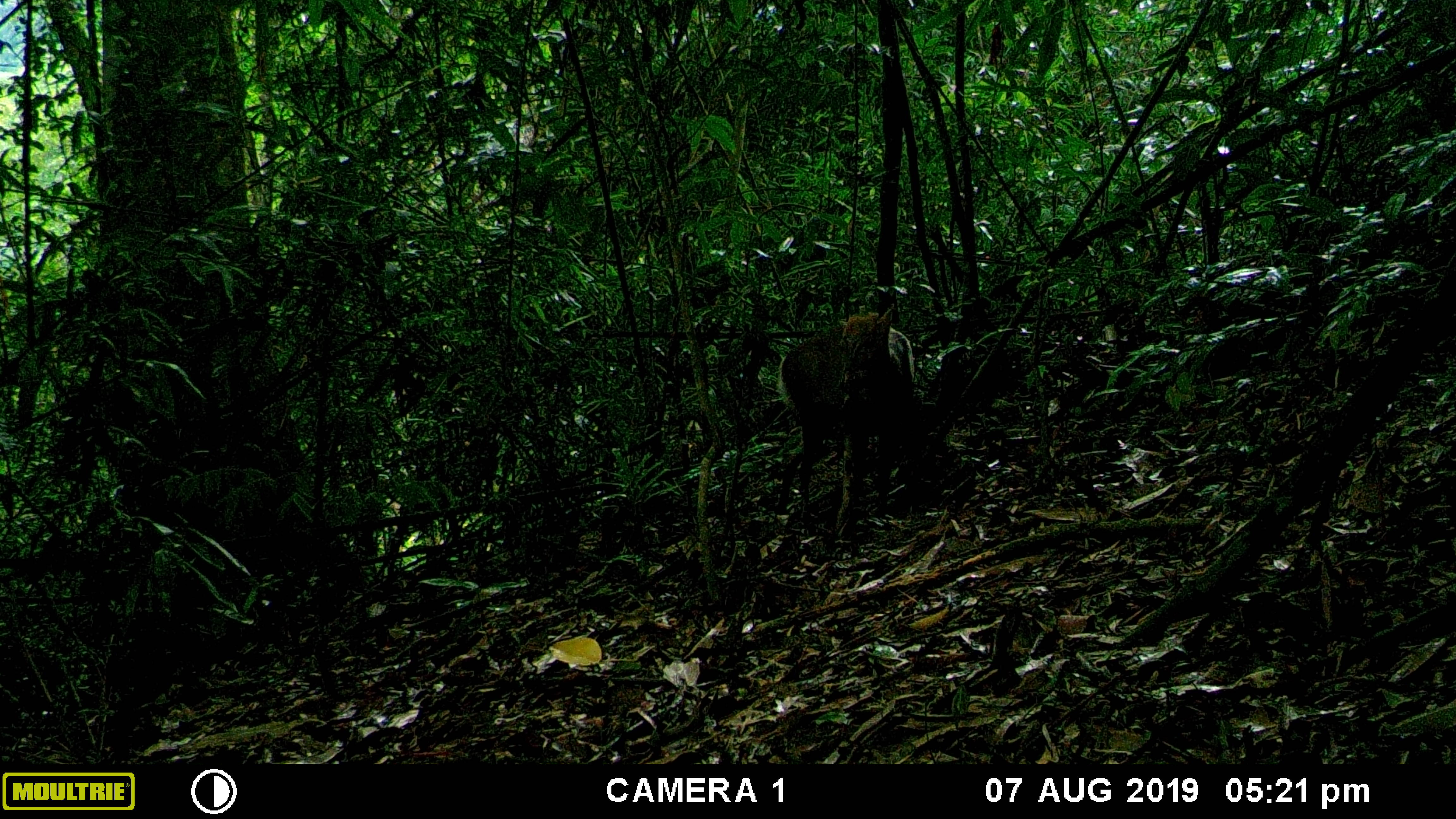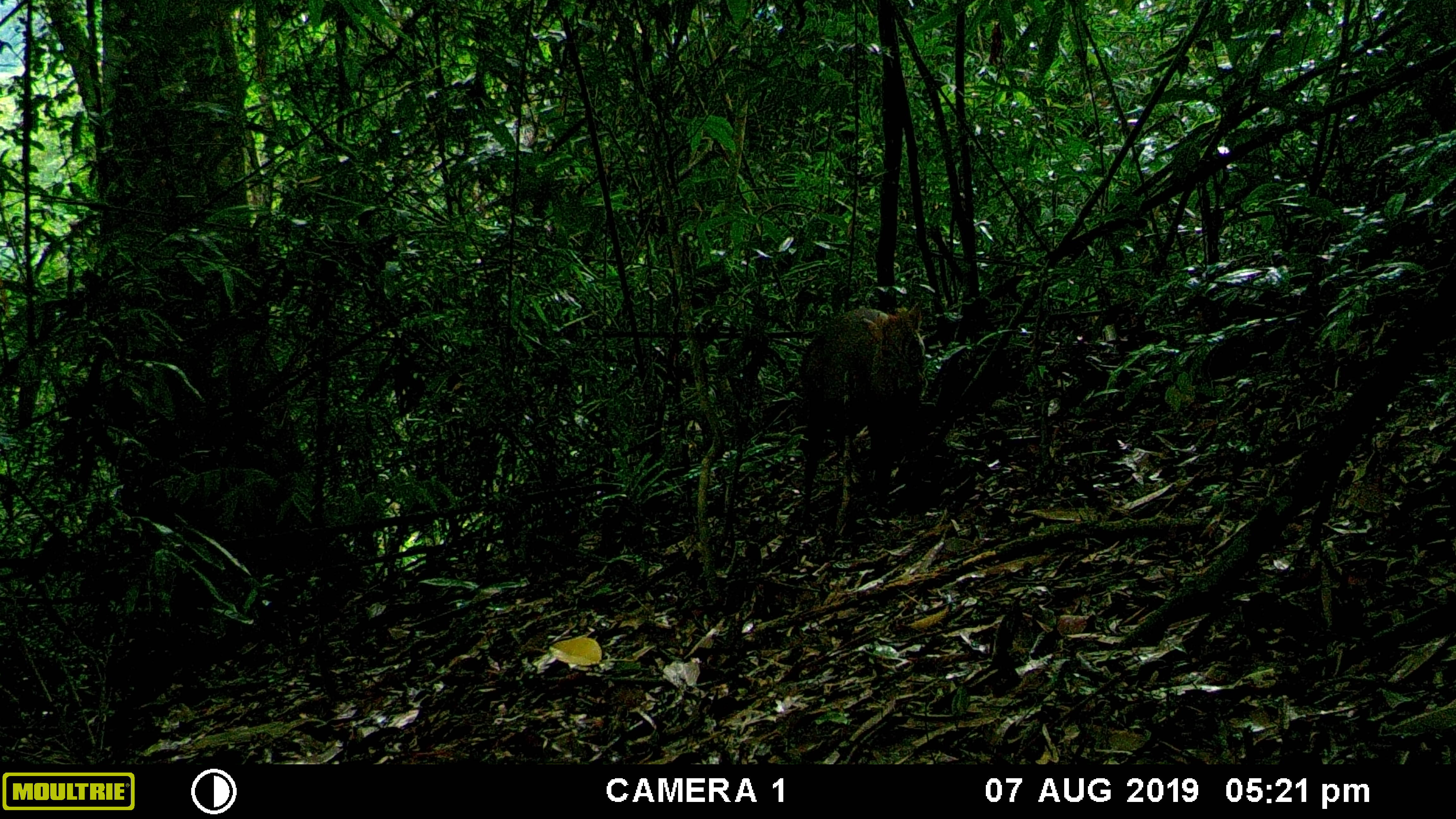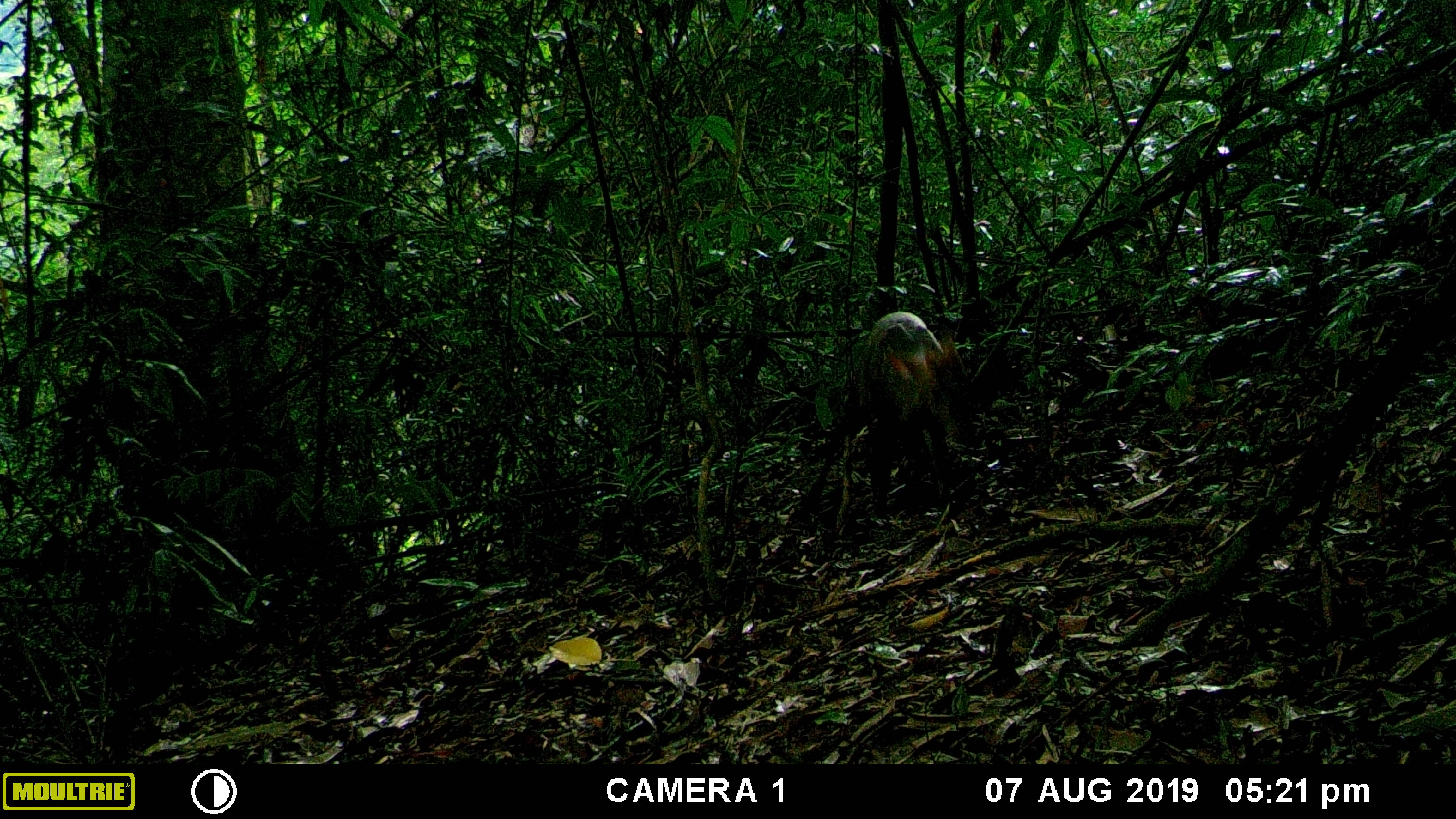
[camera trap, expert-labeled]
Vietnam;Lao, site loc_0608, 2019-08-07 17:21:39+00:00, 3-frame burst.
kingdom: Animalia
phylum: Chordata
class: Mammalia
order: Artiodactyla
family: Cervidae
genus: Muntiacus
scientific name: Muntiacus rooseveltorum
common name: roosevelt's muntjac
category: roosevelts muntjac group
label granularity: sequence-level